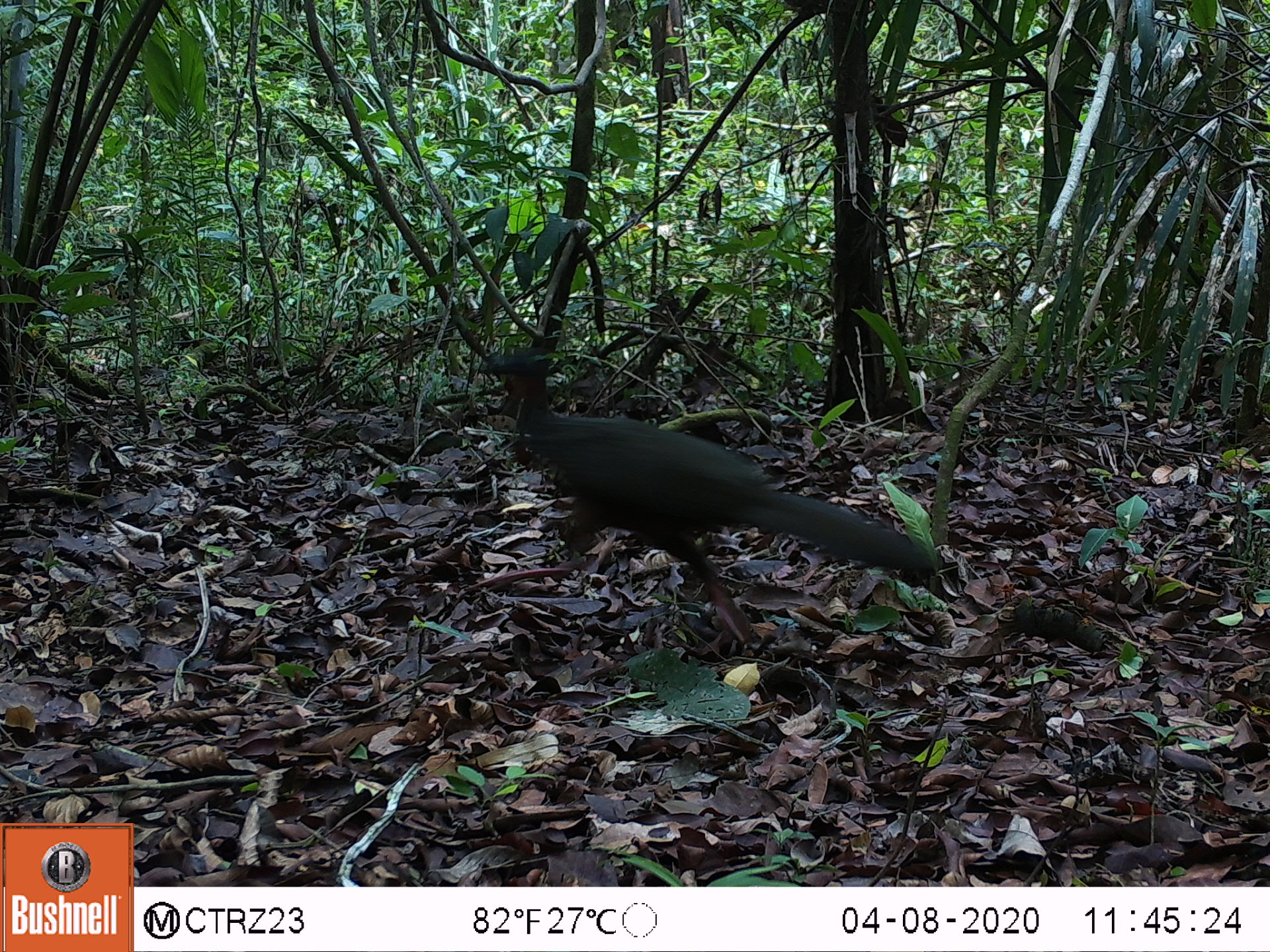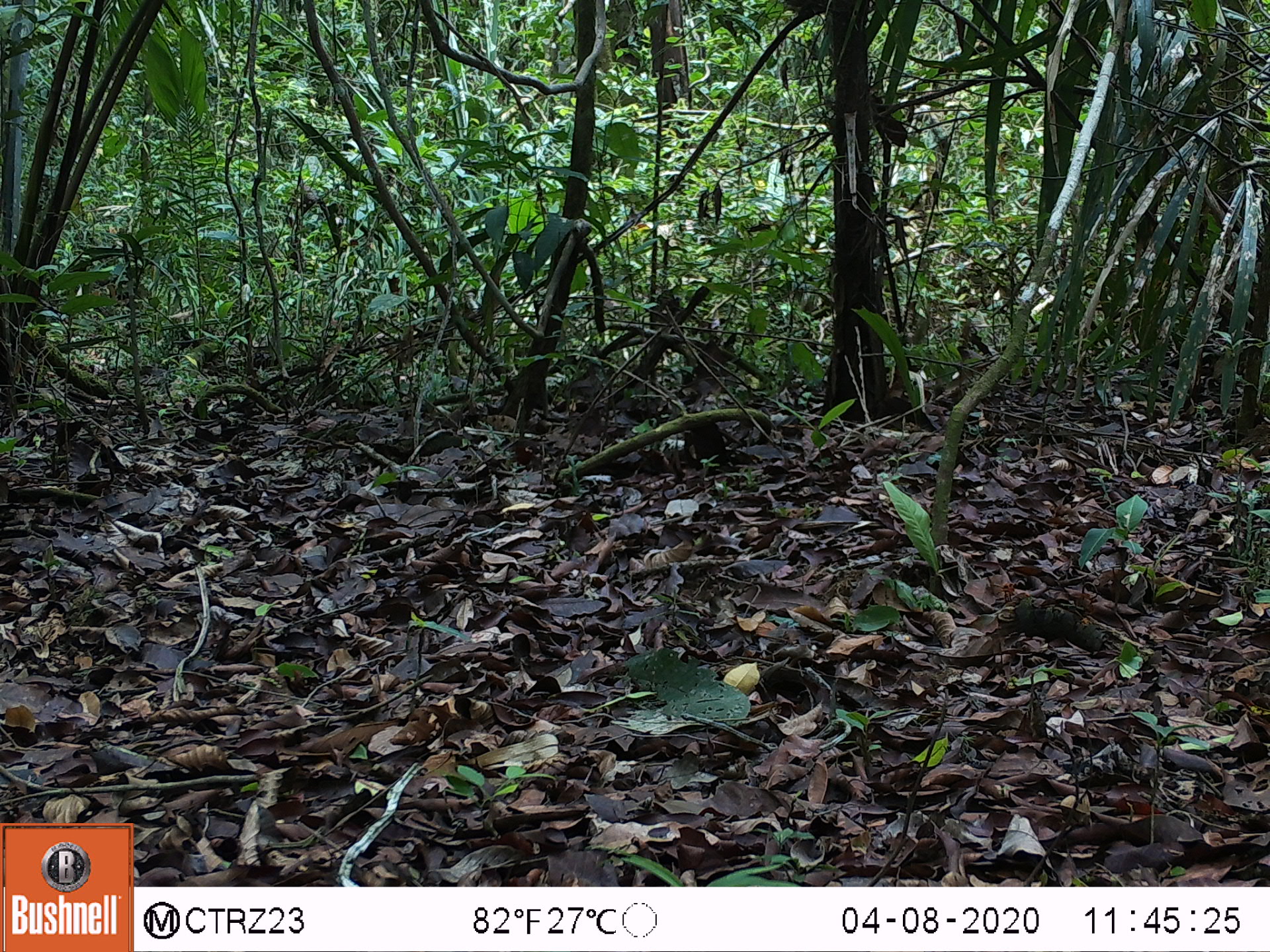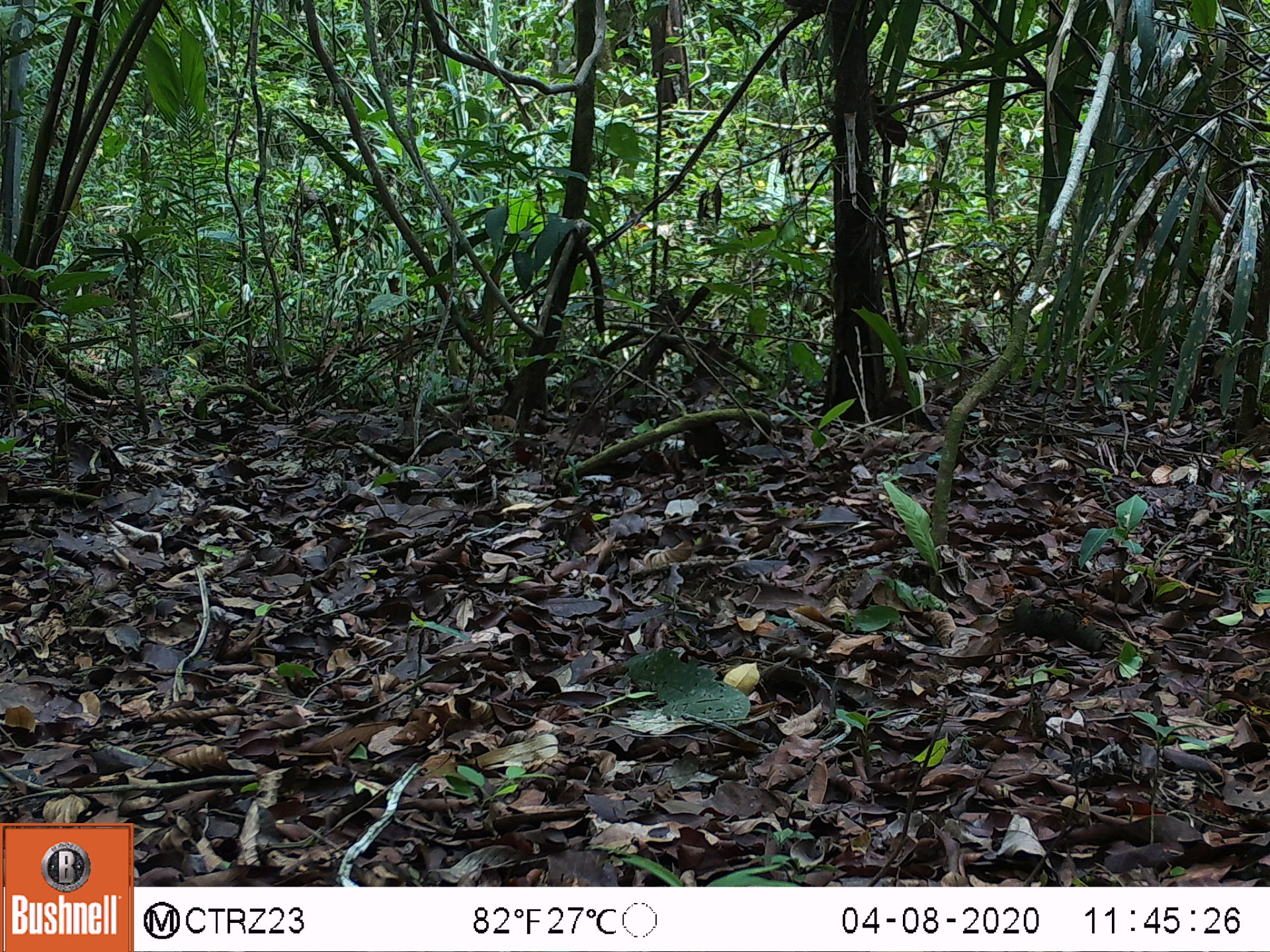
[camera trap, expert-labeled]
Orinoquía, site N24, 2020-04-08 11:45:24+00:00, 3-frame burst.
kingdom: Animalia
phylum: Chordata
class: Aves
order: Galliformes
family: Cracidae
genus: Penelope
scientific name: Penelope jacquacu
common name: spix's guan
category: spixs guan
Spixs guan (spix's guan) (Penelope jacquacu).